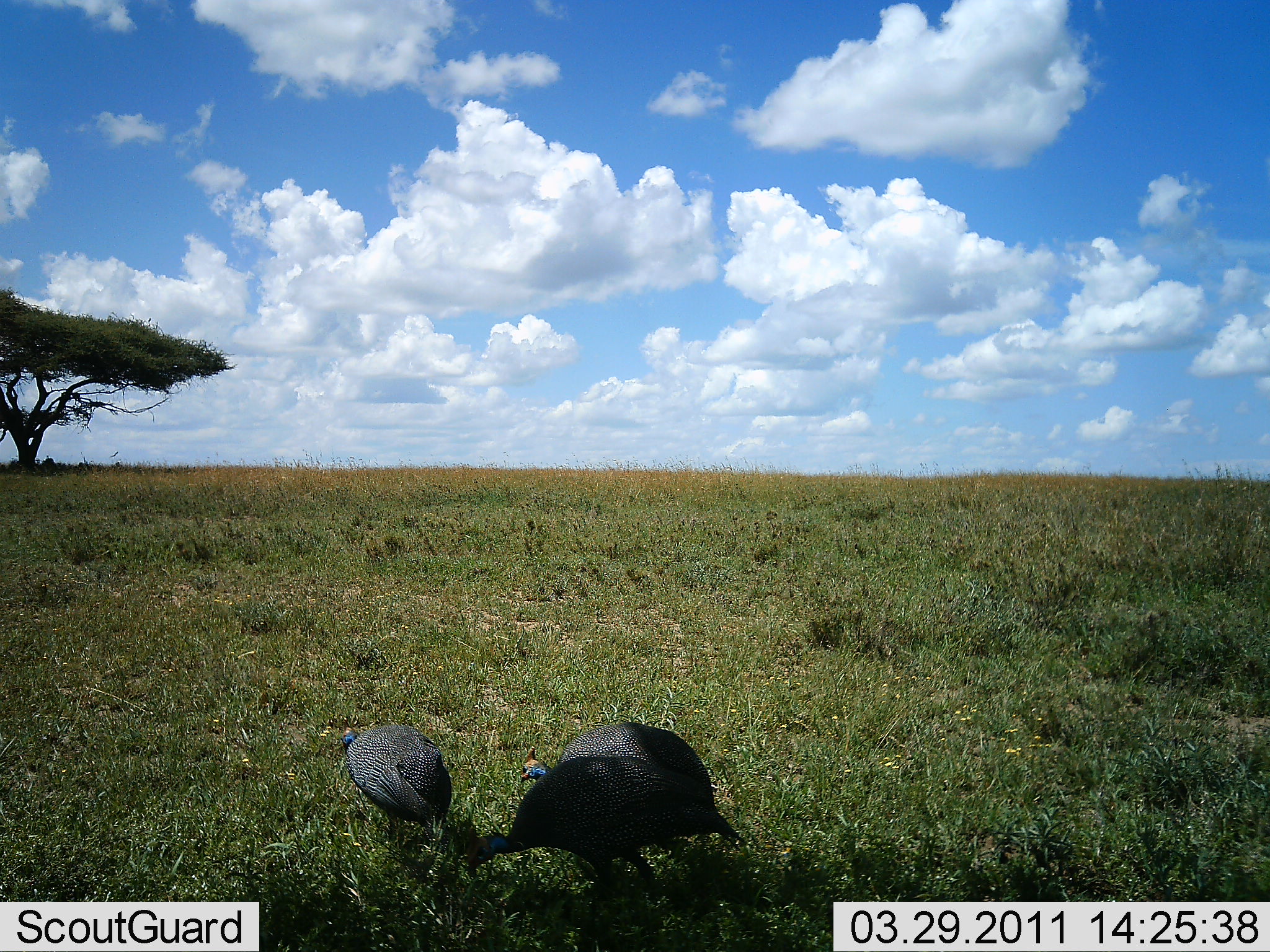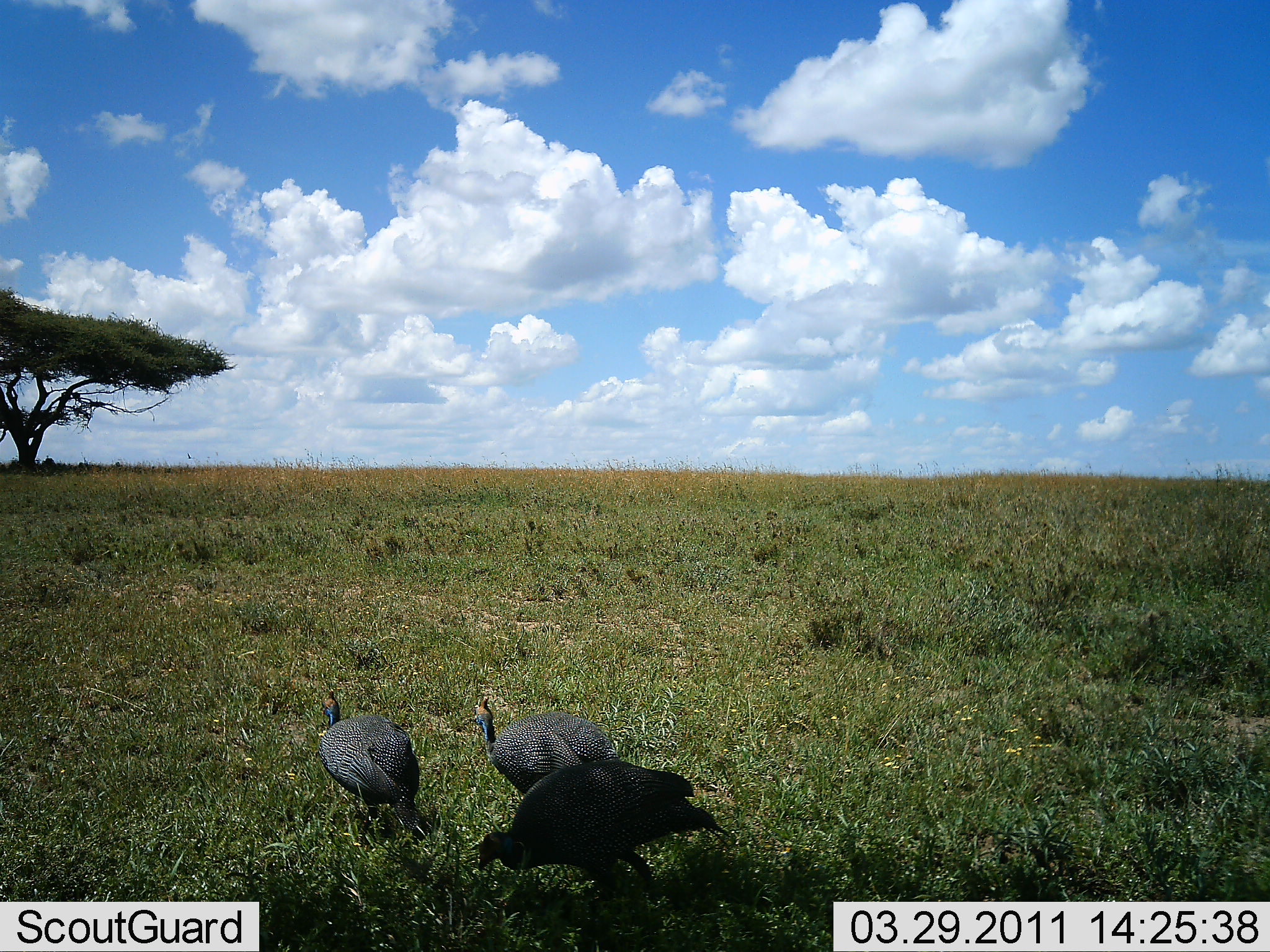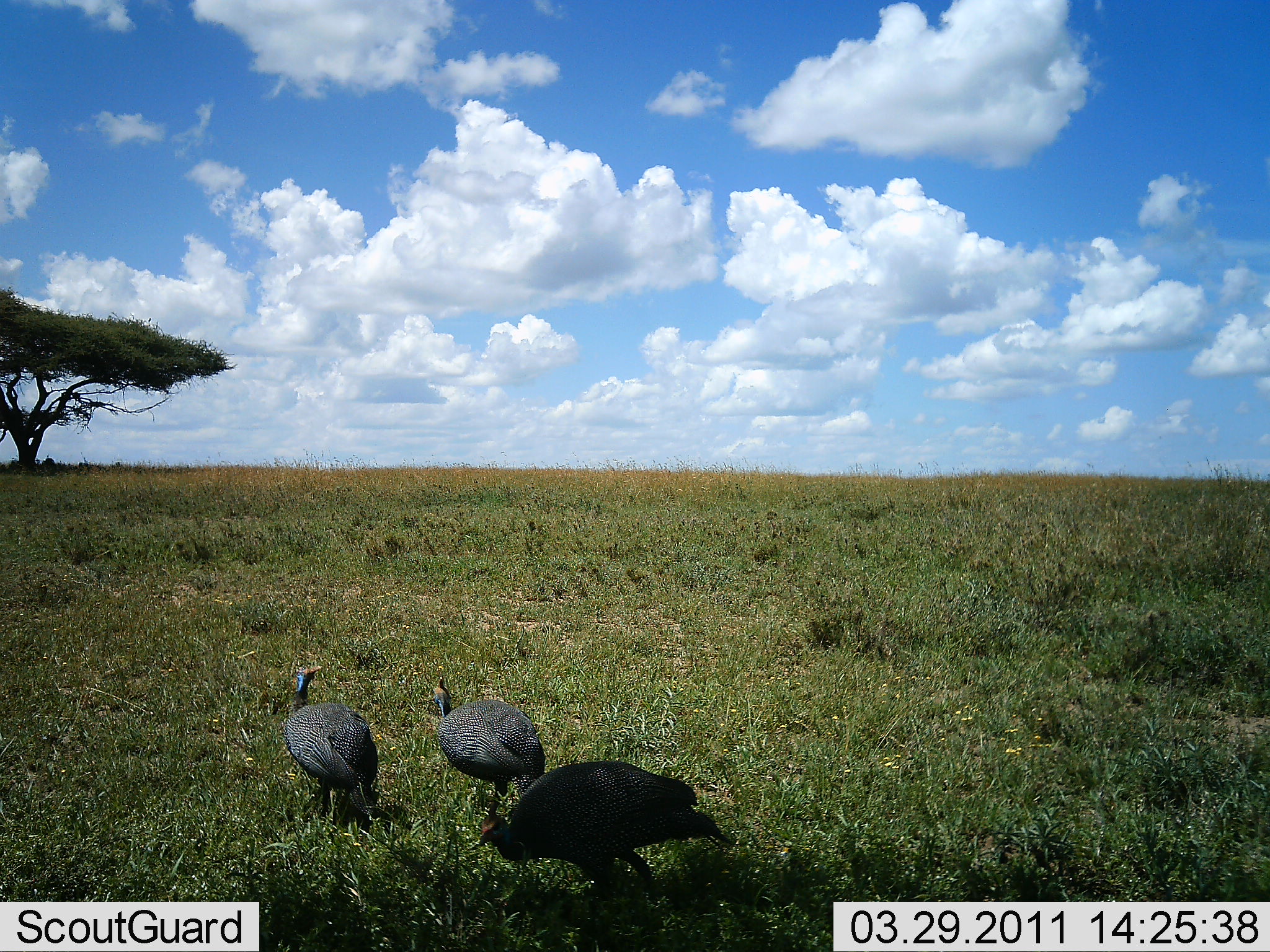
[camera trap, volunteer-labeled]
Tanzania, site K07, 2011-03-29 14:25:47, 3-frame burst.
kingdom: Animalia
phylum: Chordata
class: Aves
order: Galliformes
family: Numididae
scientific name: Numididae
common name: guinea fowl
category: guineafowl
Guineafowl (guinea fowl) (Numididae), count 3. Behavior (volunteer vote fractions): standing 45%, resting 0%, moving 55%, interacting 0%. Young present (vote fraction): 0%. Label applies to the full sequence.